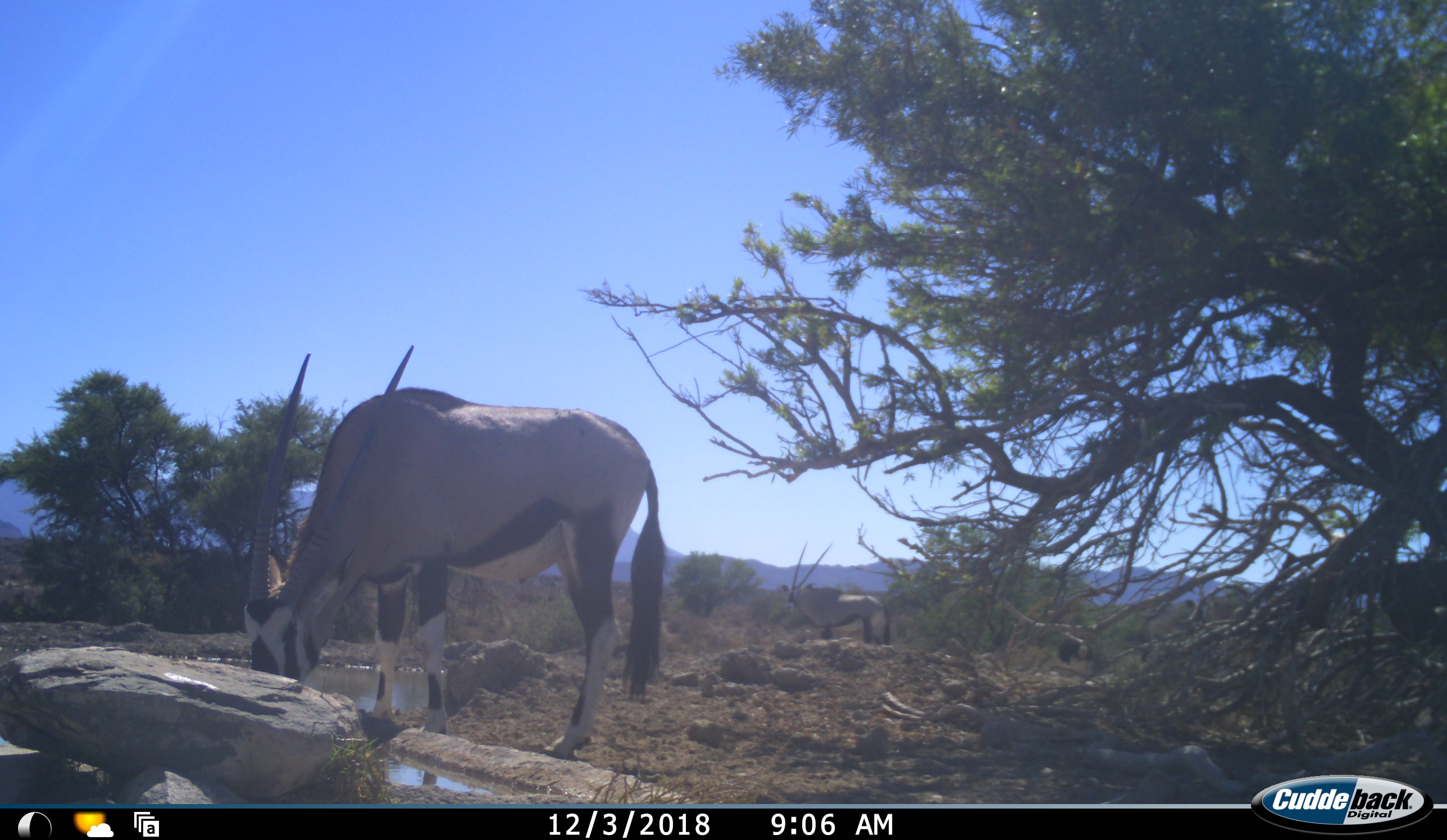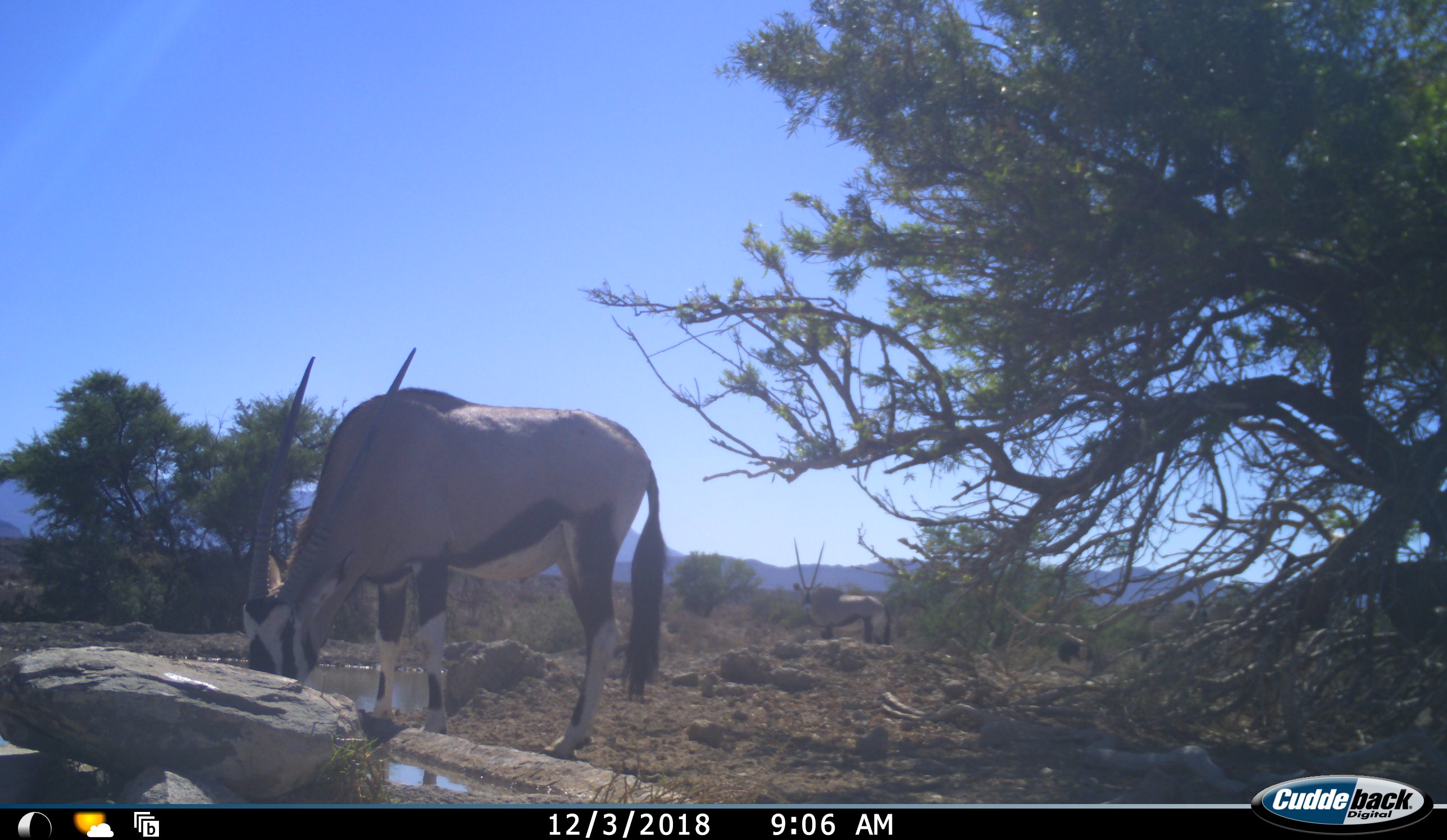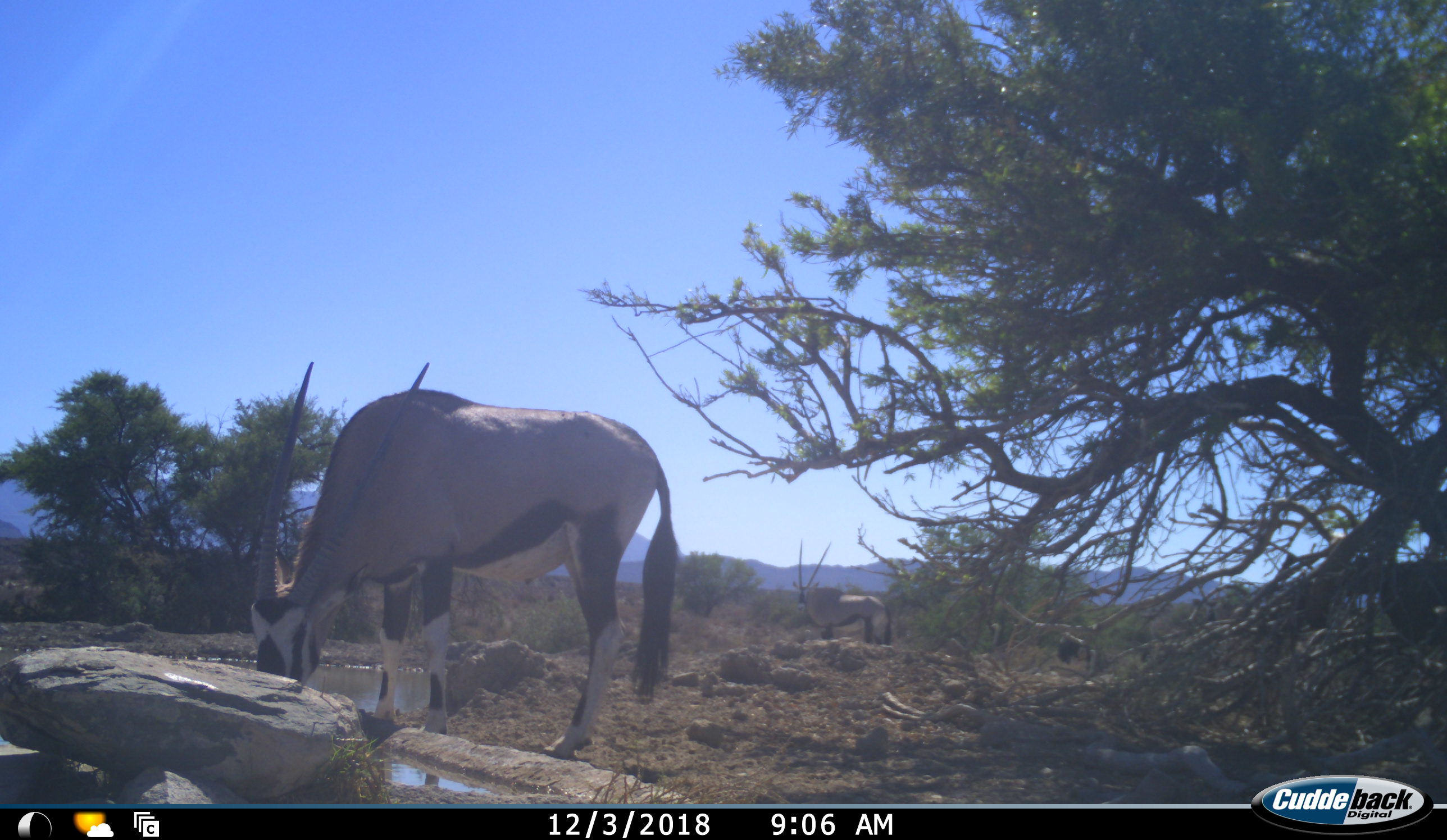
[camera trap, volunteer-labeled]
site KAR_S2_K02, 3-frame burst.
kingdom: Animalia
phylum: Chordata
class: Mammalia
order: Artiodactyla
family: Bovidae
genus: Oryx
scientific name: Oryx gazella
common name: gemsbok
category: oryx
Oryx (gemsbok) (Oryx gazella), count 4. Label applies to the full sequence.